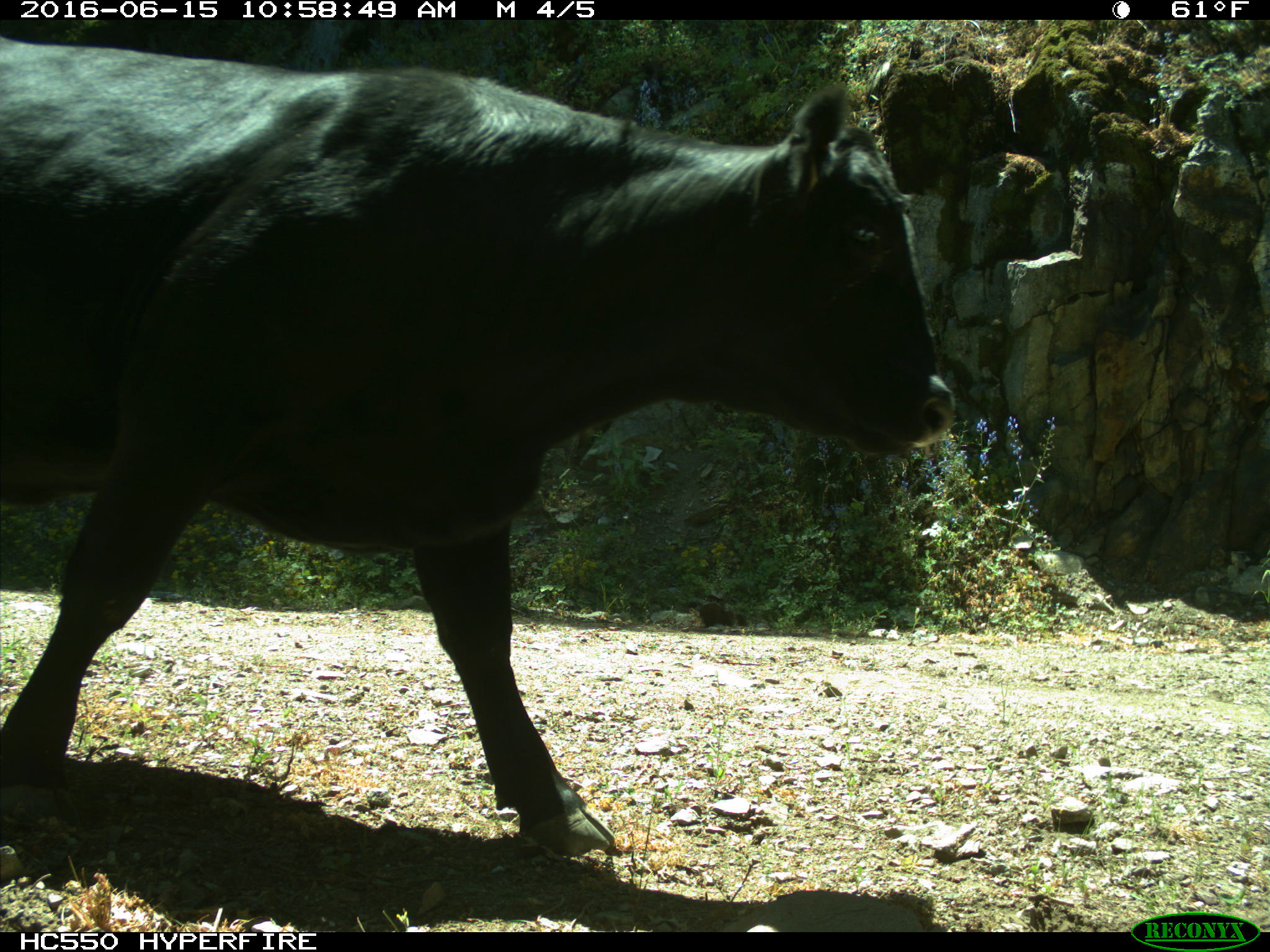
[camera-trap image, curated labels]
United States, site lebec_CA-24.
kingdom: Animalia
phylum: Chordata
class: Mammalia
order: Artiodactyla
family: Bovidae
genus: Bos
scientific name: Bos taurus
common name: domestic cow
Bos taurus (domestic cow).